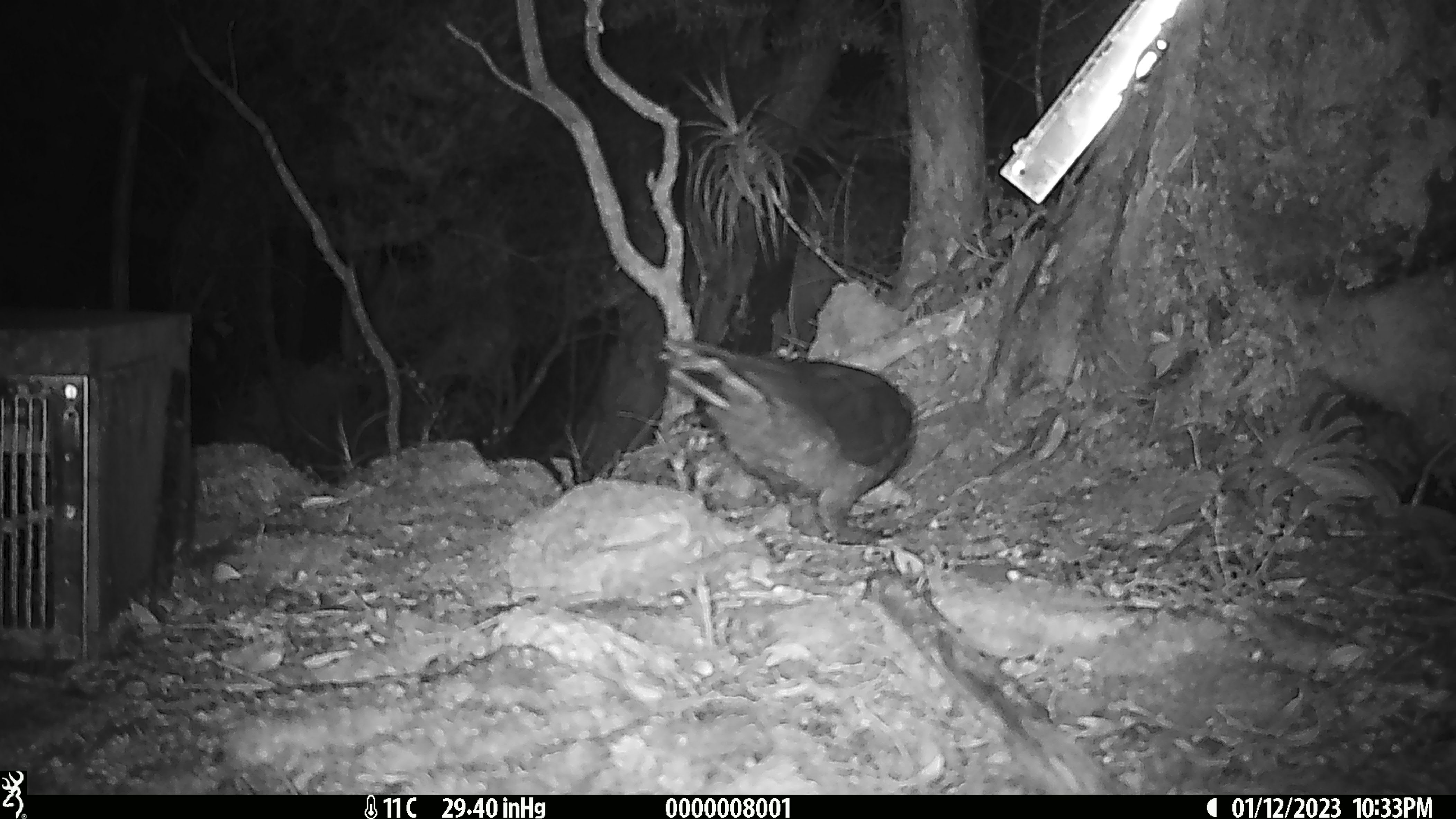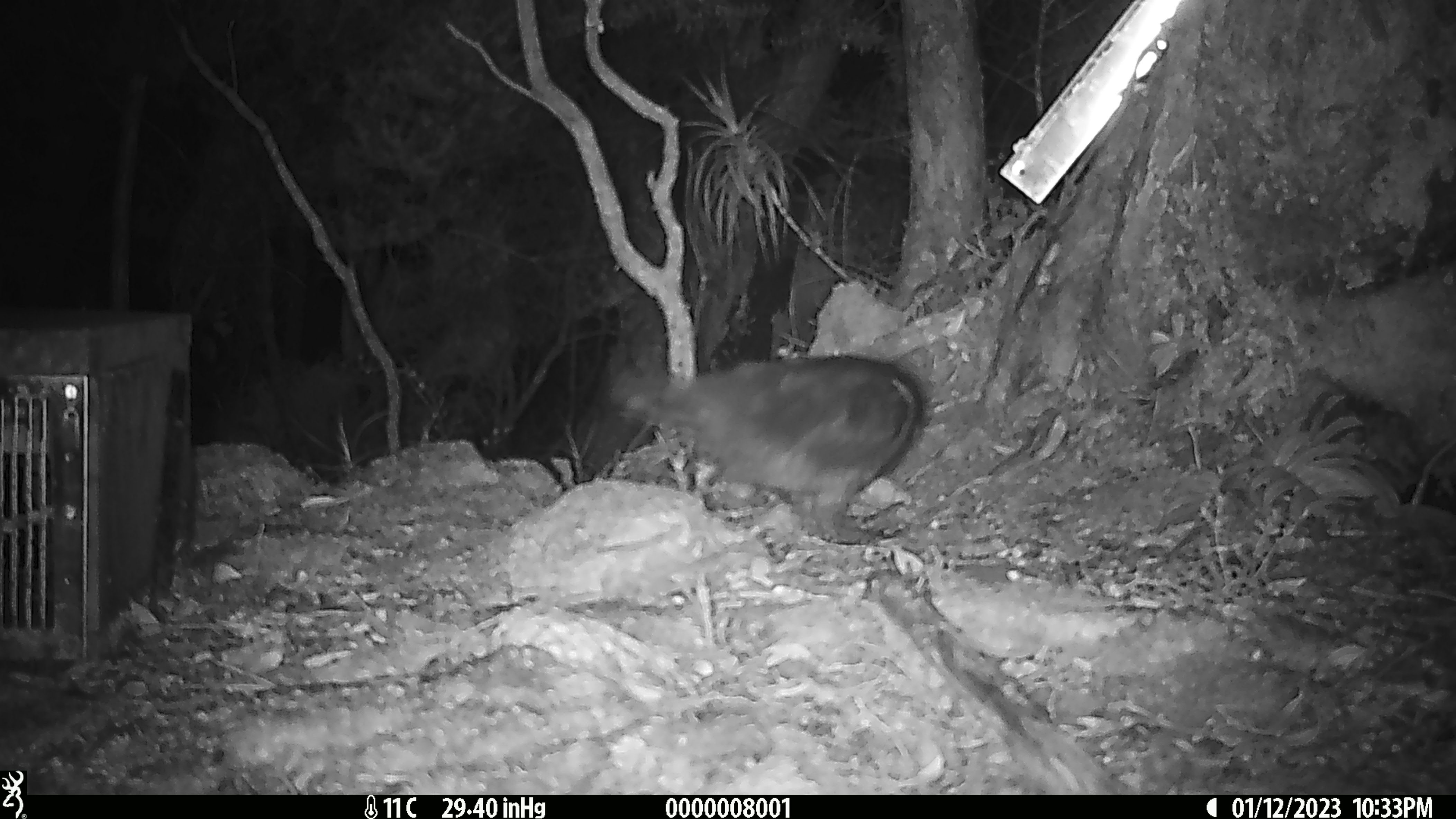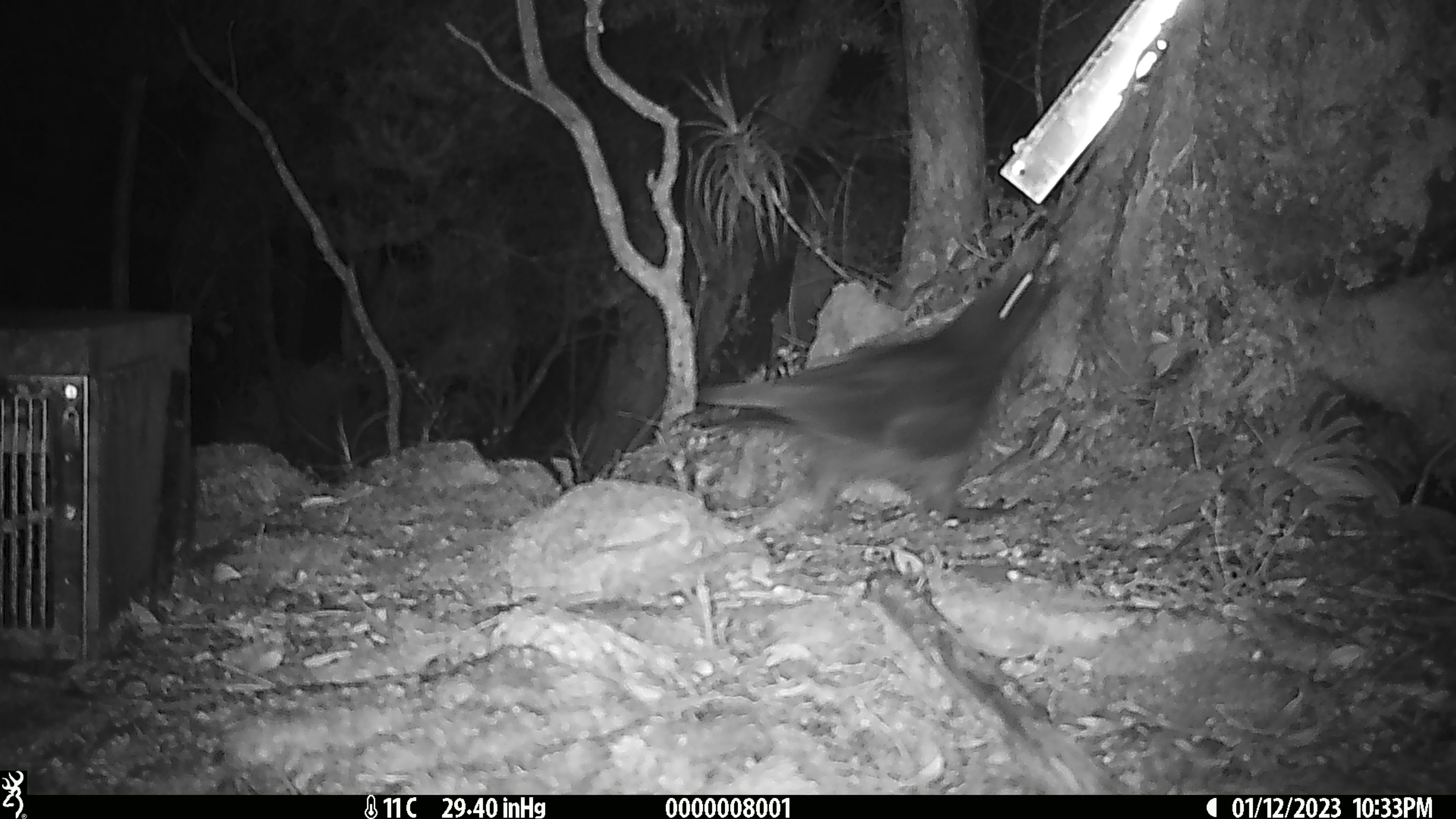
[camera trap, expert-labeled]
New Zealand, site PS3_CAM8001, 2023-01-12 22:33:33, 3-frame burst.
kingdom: Animalia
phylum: Chordata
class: Aves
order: Psittaciformes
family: Strigopidae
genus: Nestor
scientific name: Nestor notabilis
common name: kea